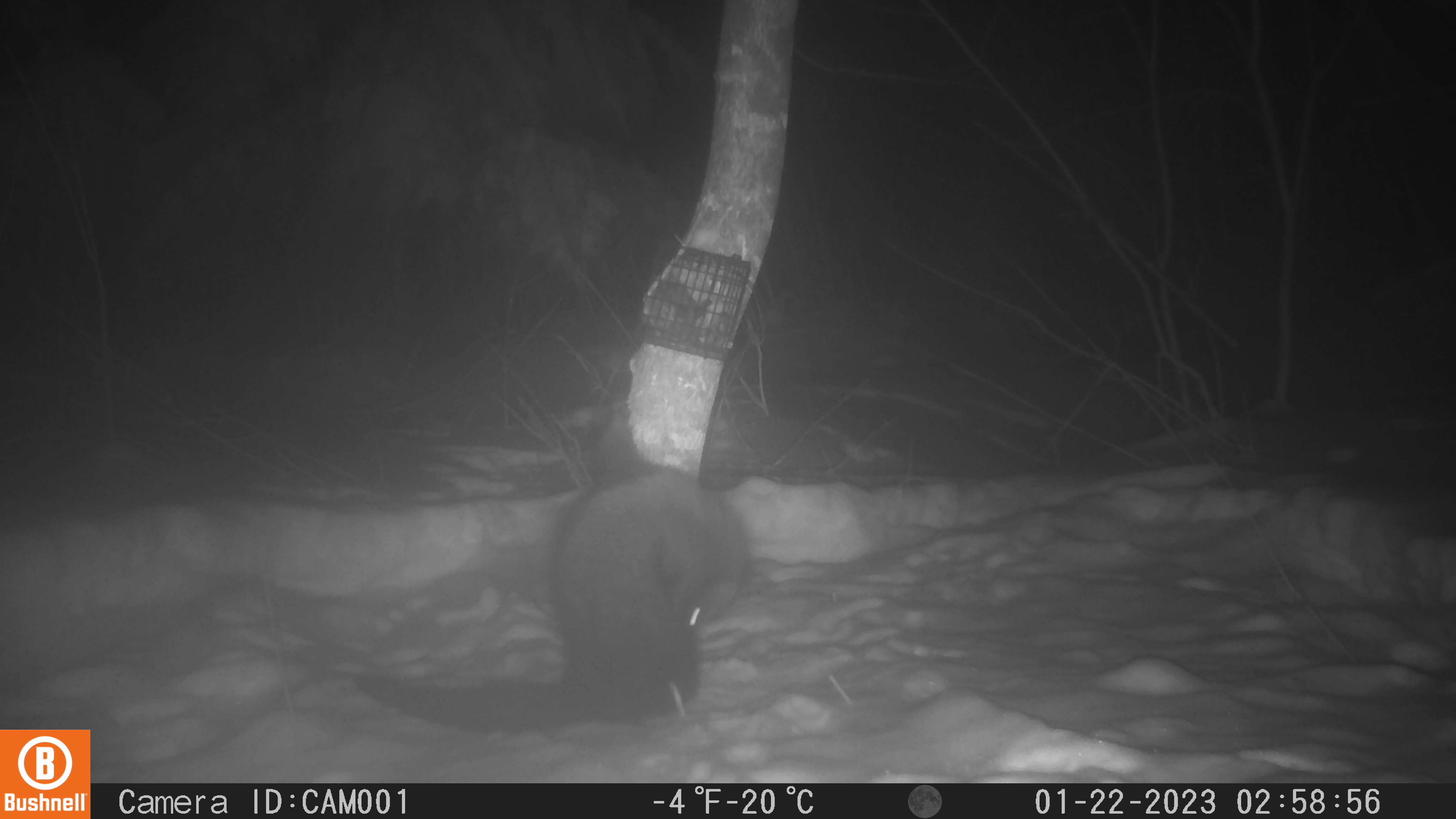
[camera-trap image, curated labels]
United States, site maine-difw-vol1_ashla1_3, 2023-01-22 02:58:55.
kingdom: Animalia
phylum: Chordata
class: Mammalia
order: Carnivora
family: Mustelidae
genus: Pekania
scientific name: Pekania pennanti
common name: fisher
Fisher (Pekania pennanti).